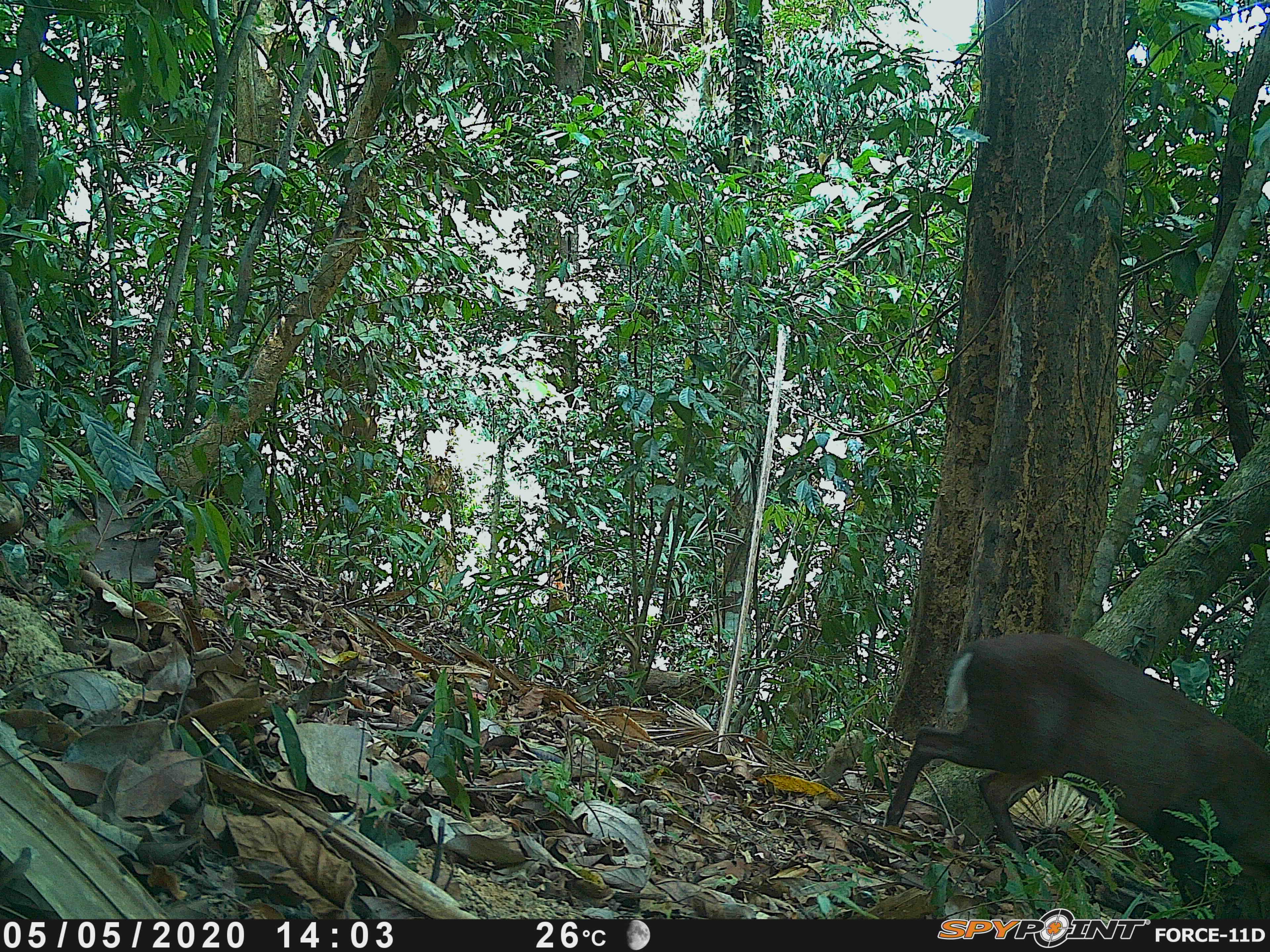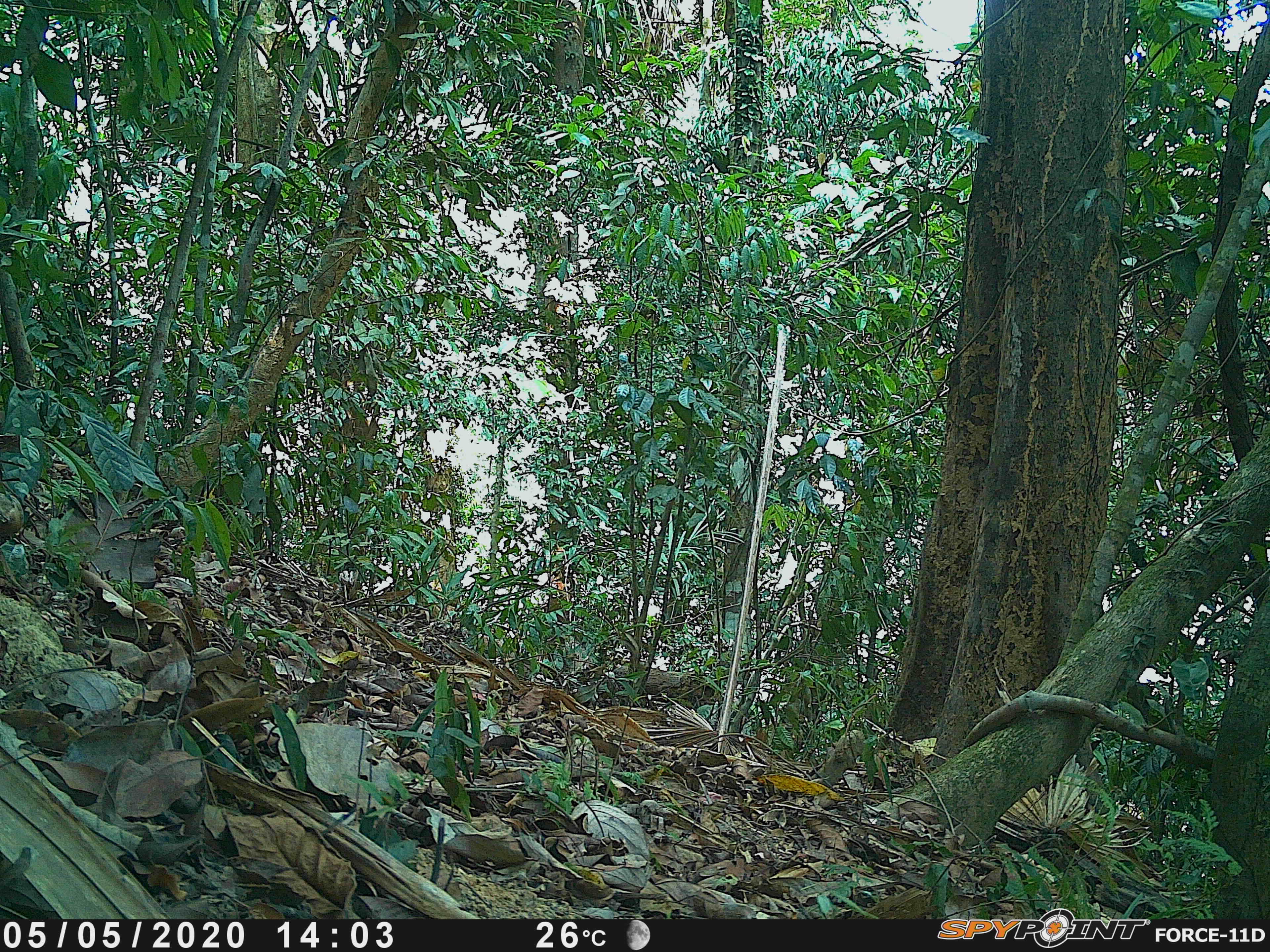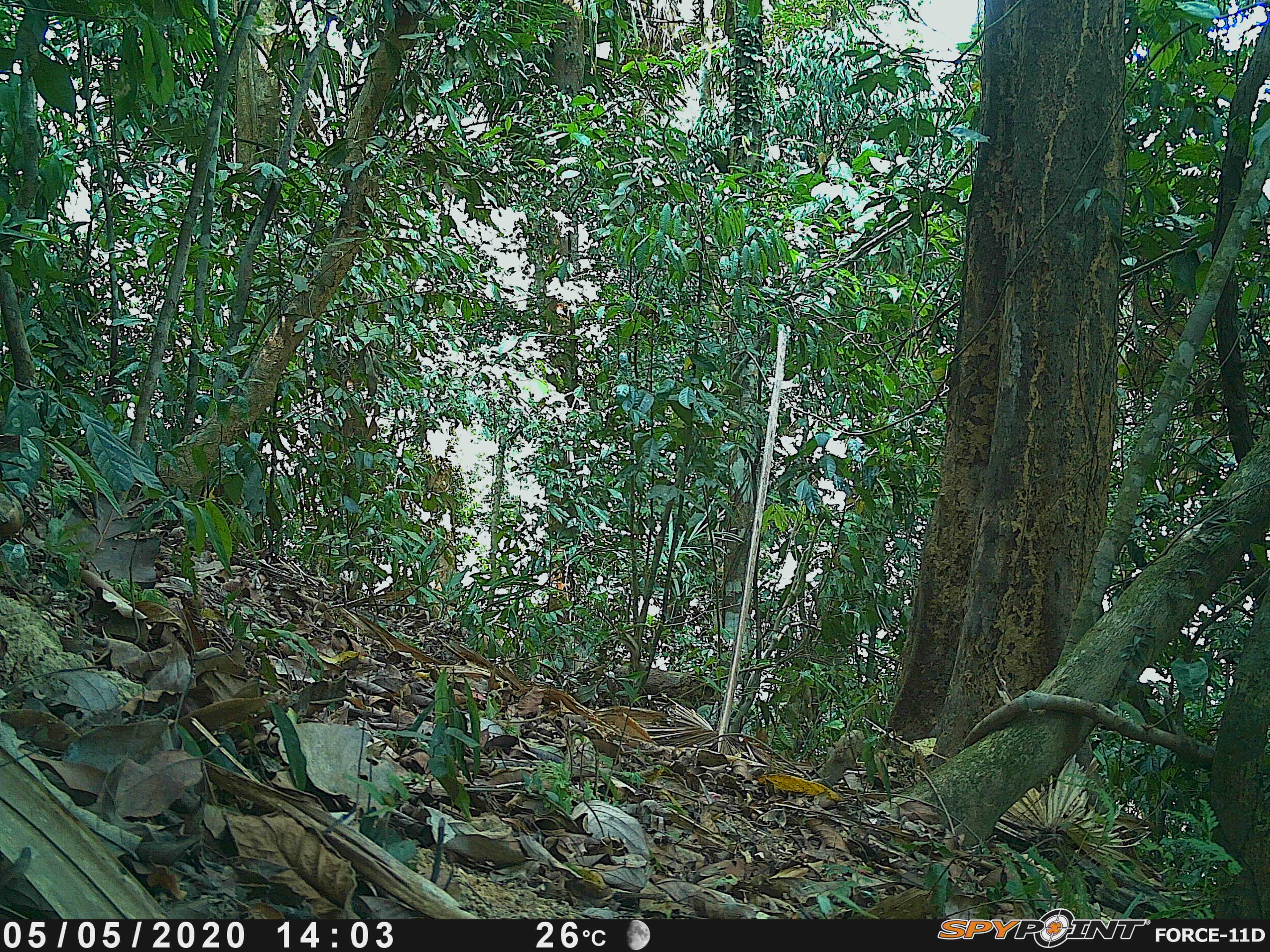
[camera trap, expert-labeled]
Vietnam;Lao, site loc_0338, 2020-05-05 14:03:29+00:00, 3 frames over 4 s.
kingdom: Animalia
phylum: Chordata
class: Mammalia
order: Artiodactyla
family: Cervidae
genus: Muntiacus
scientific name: Muntiacus rooseveltorum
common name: roosevelt's muntjac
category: roosevelts muntjac group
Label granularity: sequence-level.